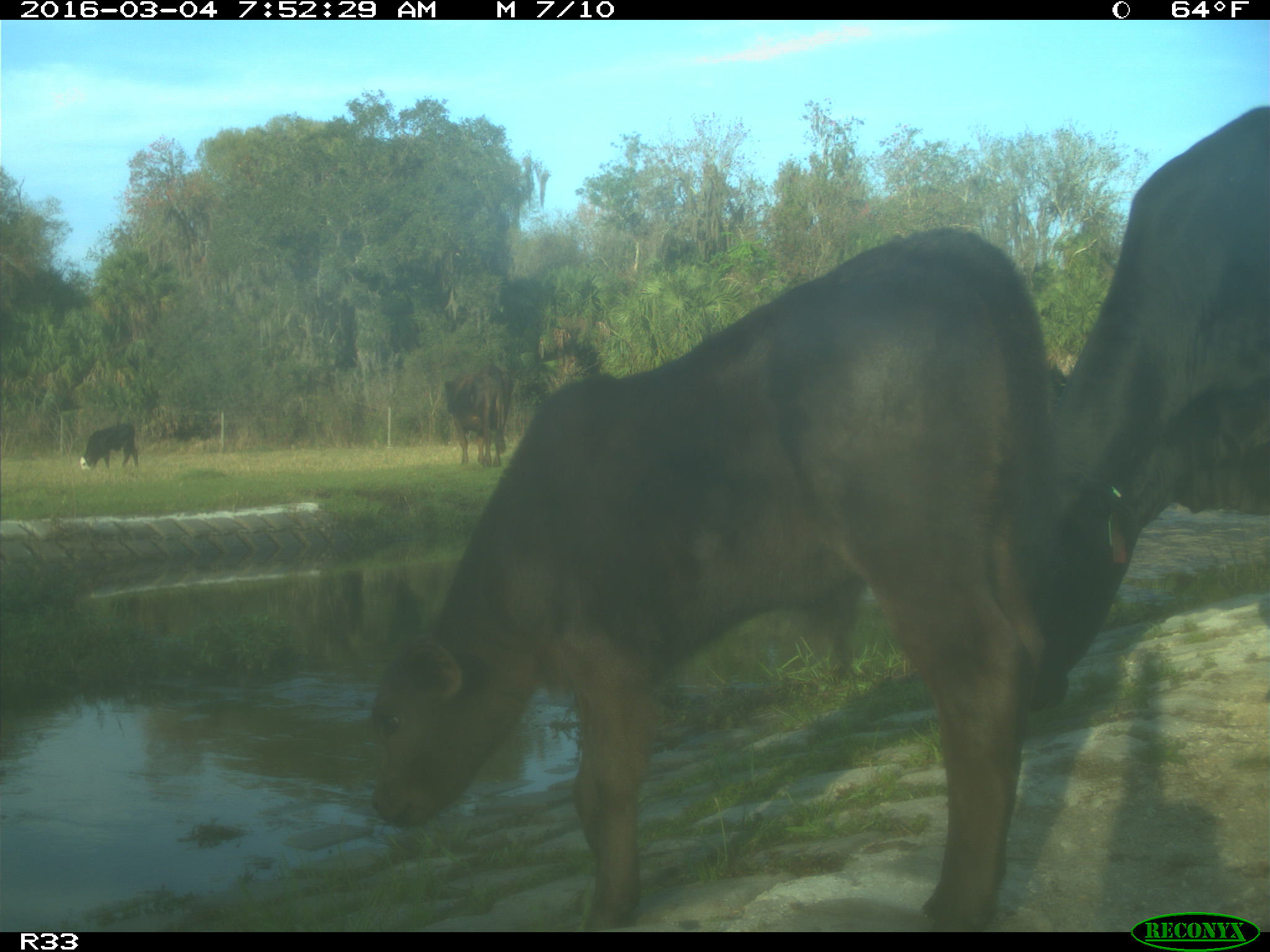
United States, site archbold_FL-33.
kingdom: Animalia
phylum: Chordata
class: Mammalia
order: Artiodactyla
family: Bovidae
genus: Bos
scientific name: Bos taurus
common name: domestic cow